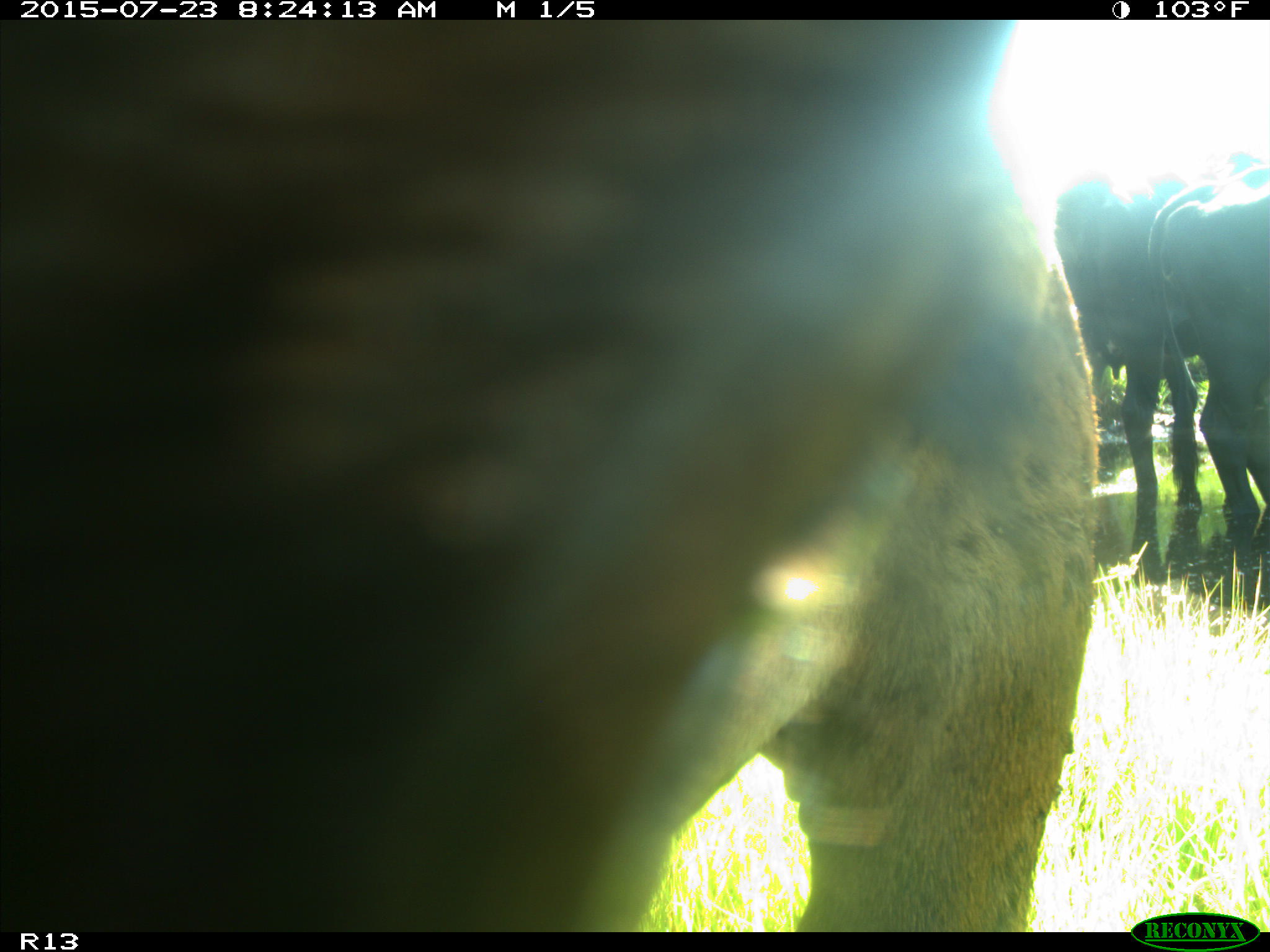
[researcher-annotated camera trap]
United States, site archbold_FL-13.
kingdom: Animalia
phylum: Chordata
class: Mammalia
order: Artiodactyla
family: Bovidae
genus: Bos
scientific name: Bos taurus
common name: domestic cow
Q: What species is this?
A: Bos taurus (domestic cow).